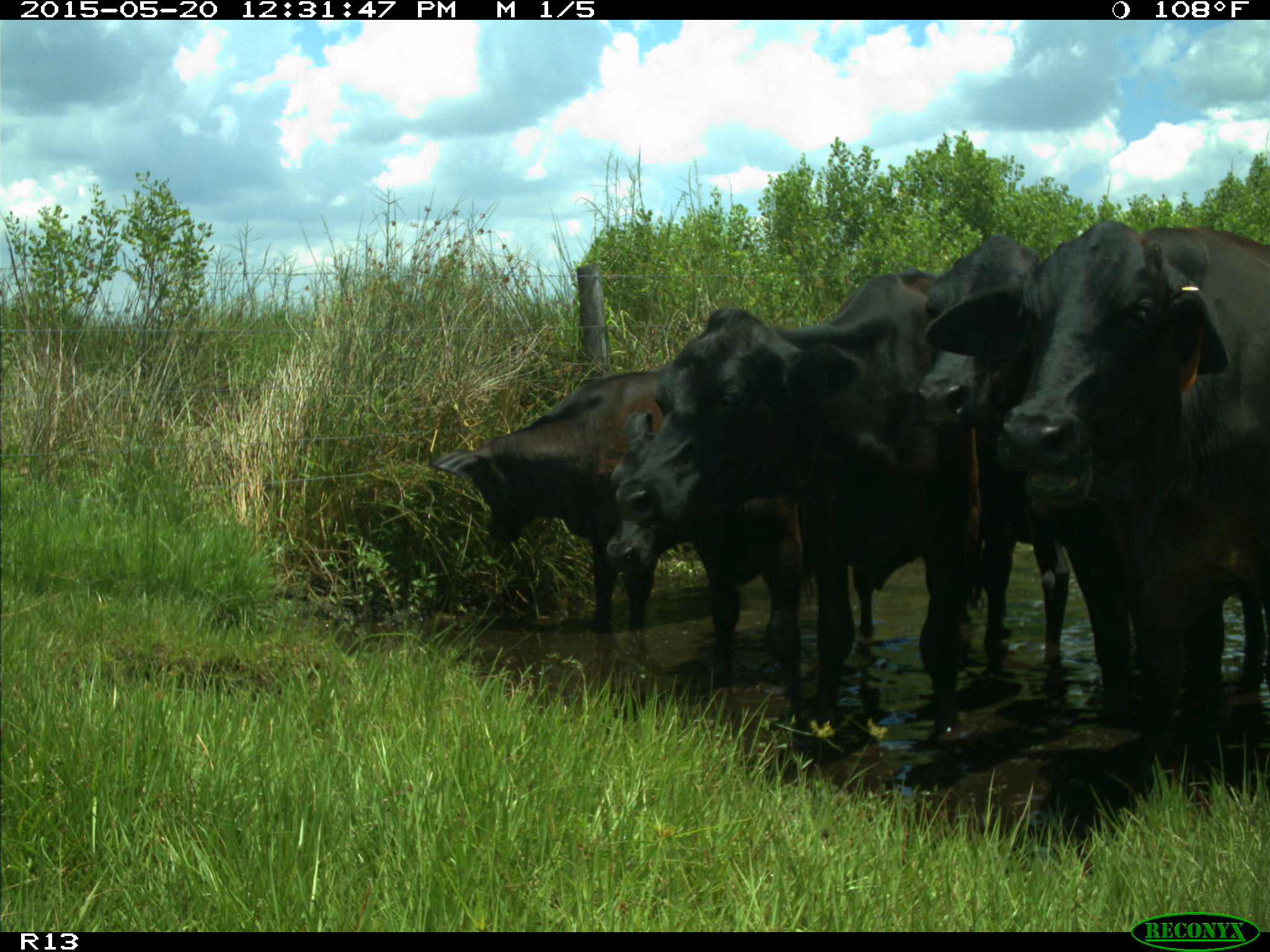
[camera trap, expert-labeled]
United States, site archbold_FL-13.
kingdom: Animalia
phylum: Chordata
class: Mammalia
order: Artiodactyla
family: Bovidae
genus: Bos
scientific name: Bos taurus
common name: domestic cow